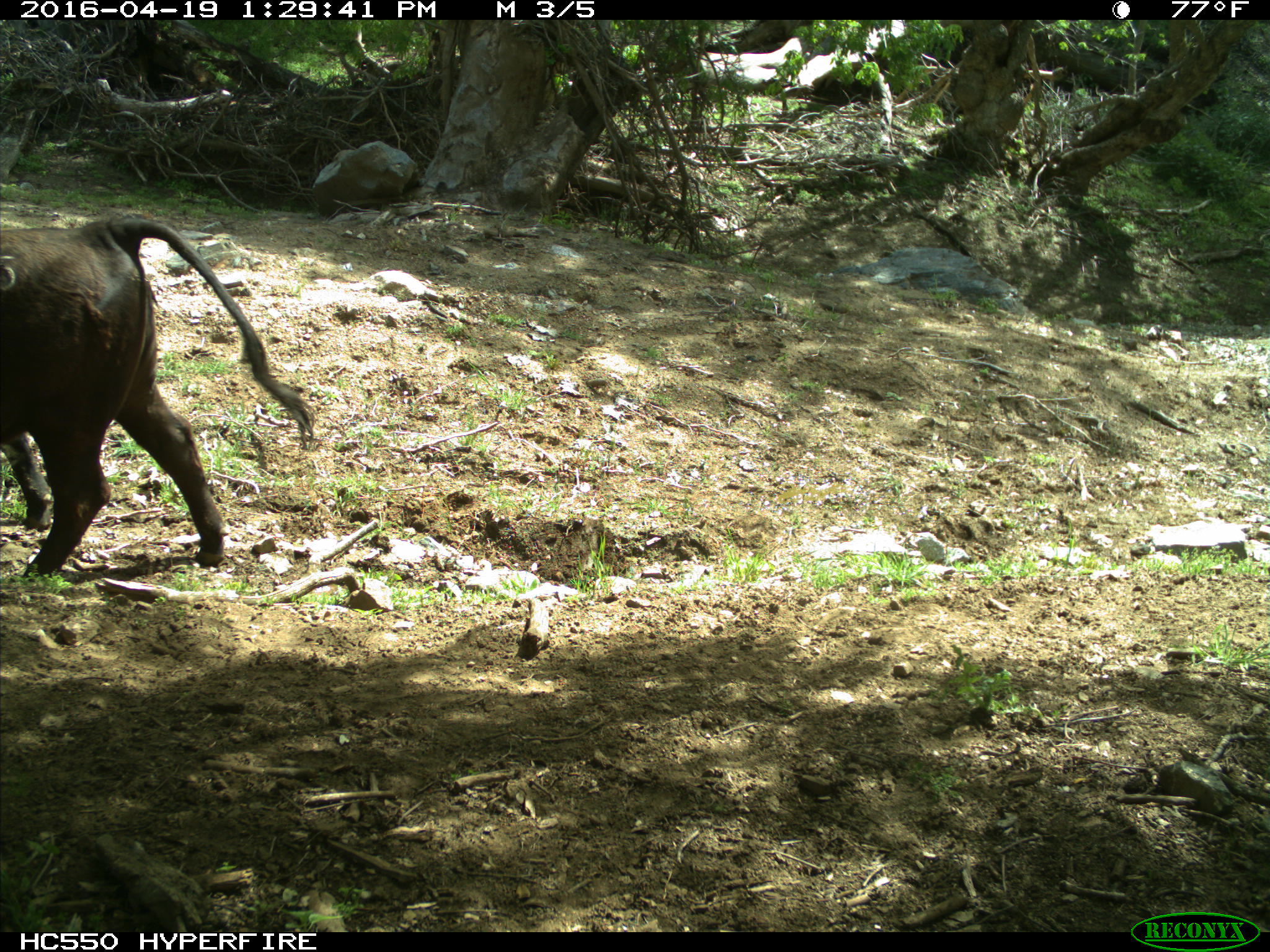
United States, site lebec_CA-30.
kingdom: Animalia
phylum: Chordata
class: Mammalia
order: Artiodactyla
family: Bovidae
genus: Bos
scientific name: Bos taurus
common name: domestic cow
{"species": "Bos taurus (domestic cow)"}